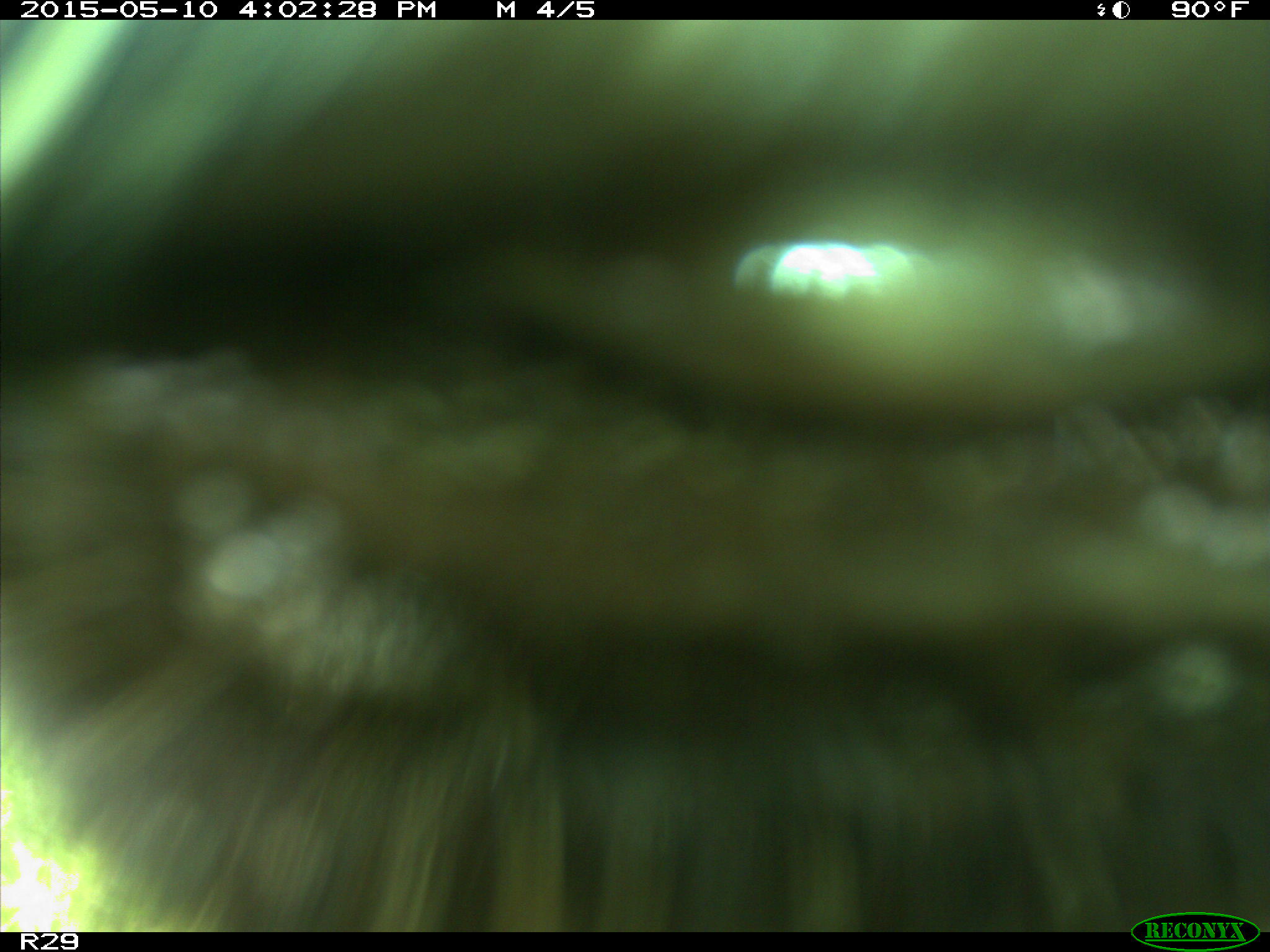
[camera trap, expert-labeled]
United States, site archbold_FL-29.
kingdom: Animalia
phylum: Chordata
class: Mammalia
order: Artiodactyla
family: Bovidae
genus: Bos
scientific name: Bos taurus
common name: domestic cow